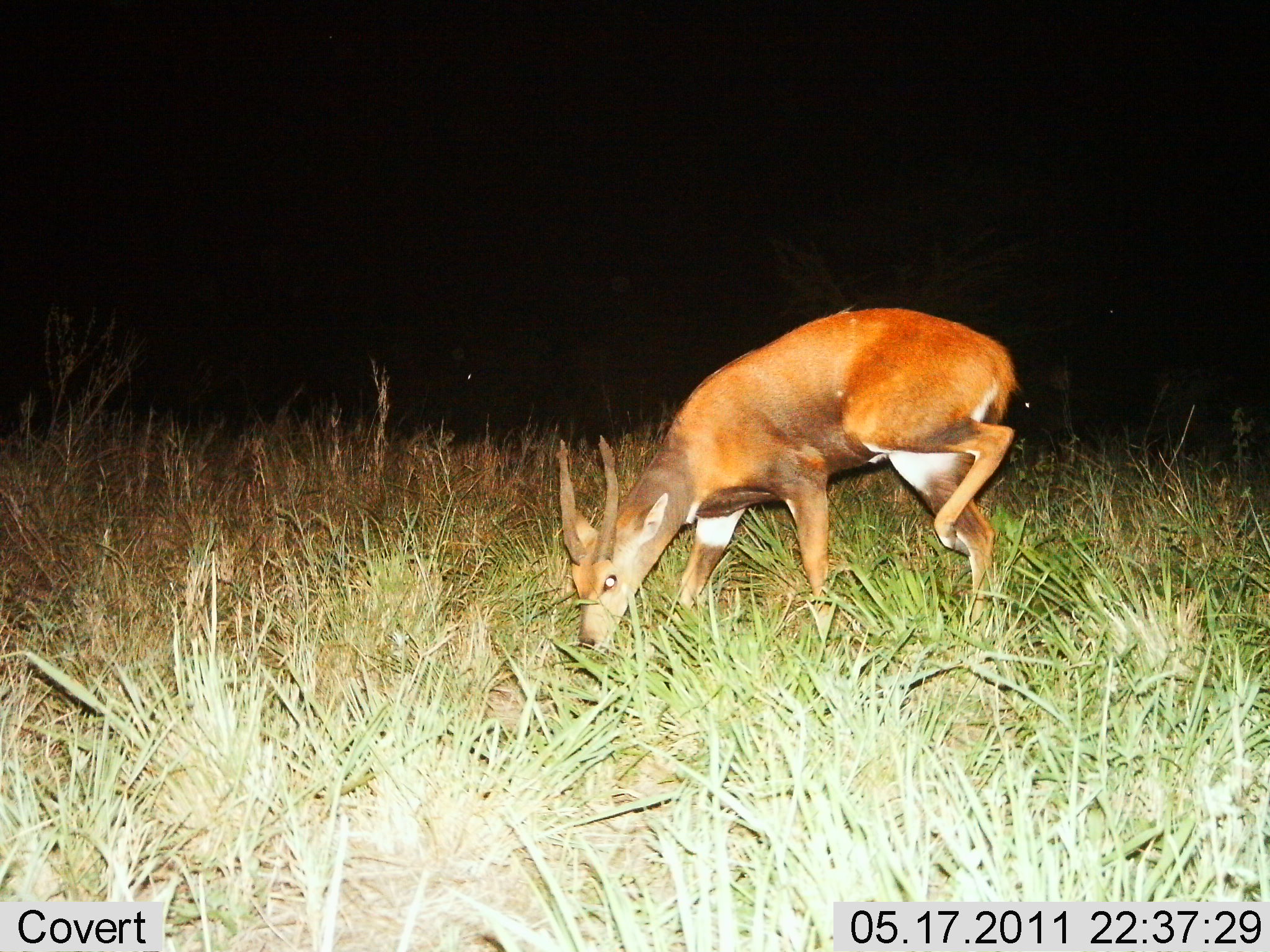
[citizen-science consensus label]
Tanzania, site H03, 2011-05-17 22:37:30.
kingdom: Animalia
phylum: Chordata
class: Mammalia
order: Artiodactyla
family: Bovidae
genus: Tragelaphus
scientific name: Tragelaphus scriptus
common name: bushbuck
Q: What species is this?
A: Bushbuck (Tragelaphus scriptus).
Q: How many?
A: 1.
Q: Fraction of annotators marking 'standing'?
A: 25%.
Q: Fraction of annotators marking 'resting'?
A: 0%.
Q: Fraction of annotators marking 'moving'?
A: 0%.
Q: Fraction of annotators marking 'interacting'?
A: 0%.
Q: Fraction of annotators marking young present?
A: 0%.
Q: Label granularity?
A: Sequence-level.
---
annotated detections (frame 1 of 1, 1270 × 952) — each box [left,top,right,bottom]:
animal: [550,310,1024,654]